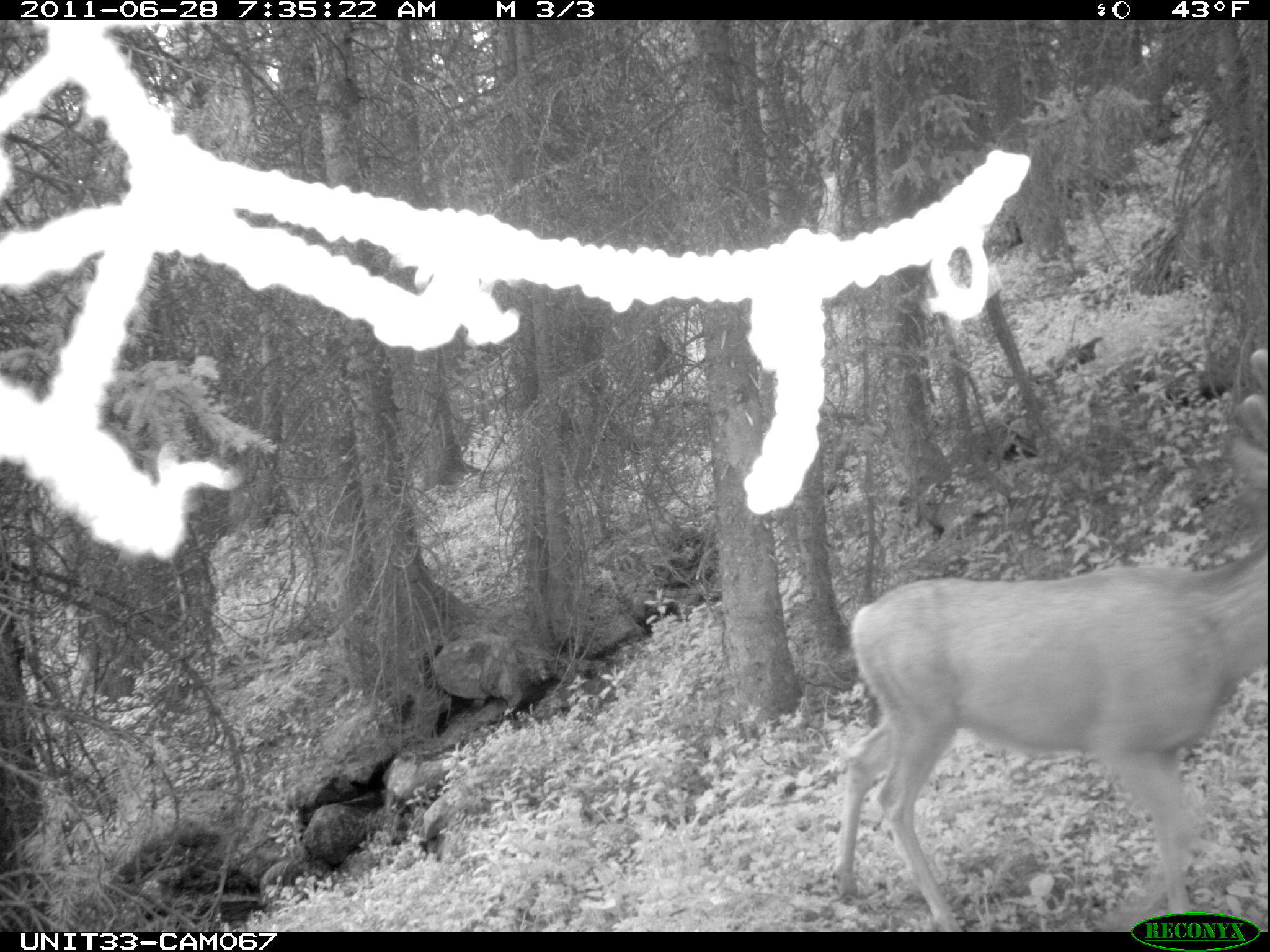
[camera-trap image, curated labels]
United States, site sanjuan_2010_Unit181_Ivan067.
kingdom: Animalia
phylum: Chordata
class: Mammalia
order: Artiodactyla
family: Cervidae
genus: Odocoileus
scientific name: Odocoileus hemionus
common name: mule deer